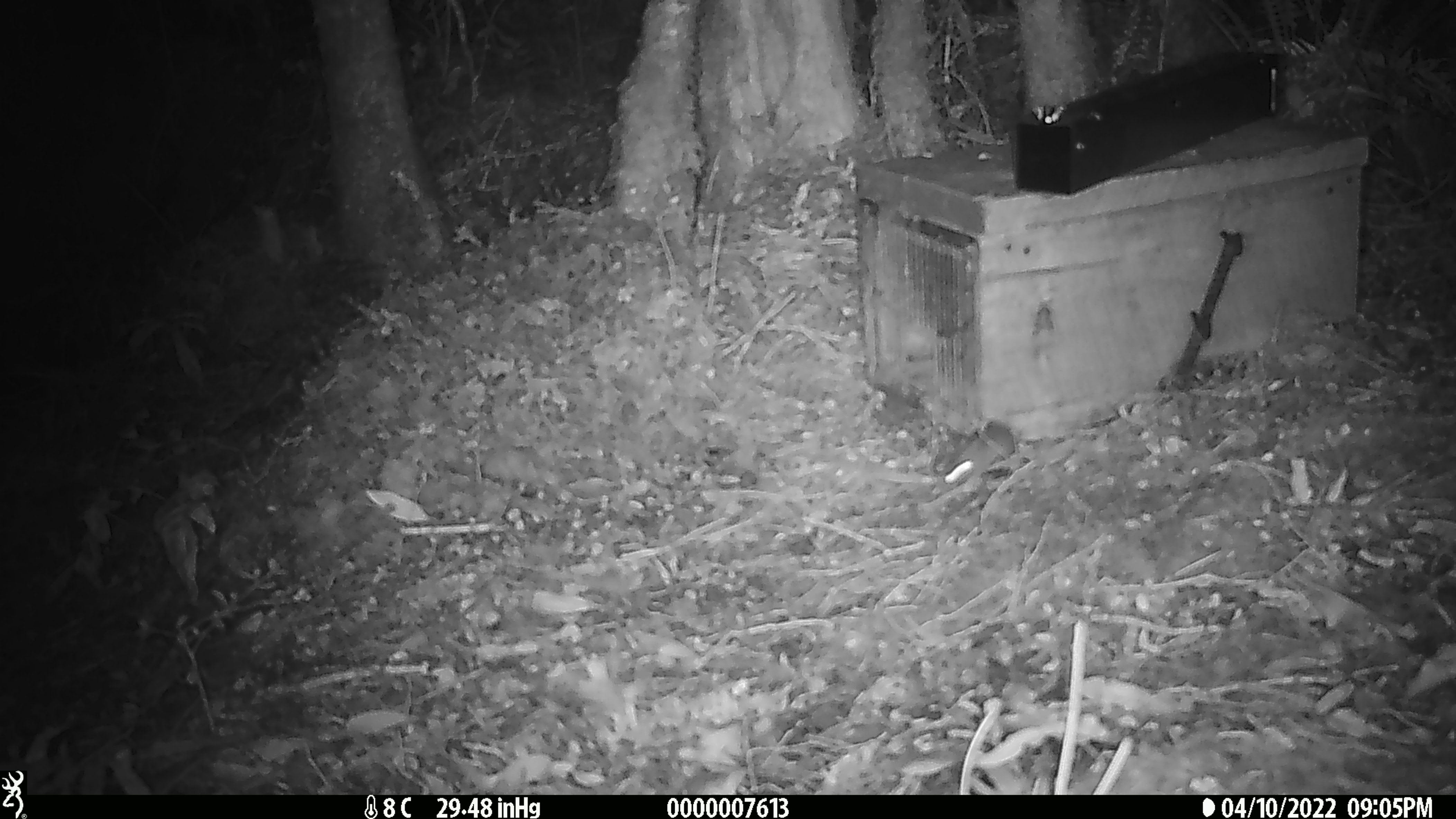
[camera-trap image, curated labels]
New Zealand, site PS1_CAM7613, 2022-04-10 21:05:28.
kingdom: Animalia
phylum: Chordata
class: Mammalia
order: Rodentia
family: Muridae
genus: Mus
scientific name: Mus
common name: mouse